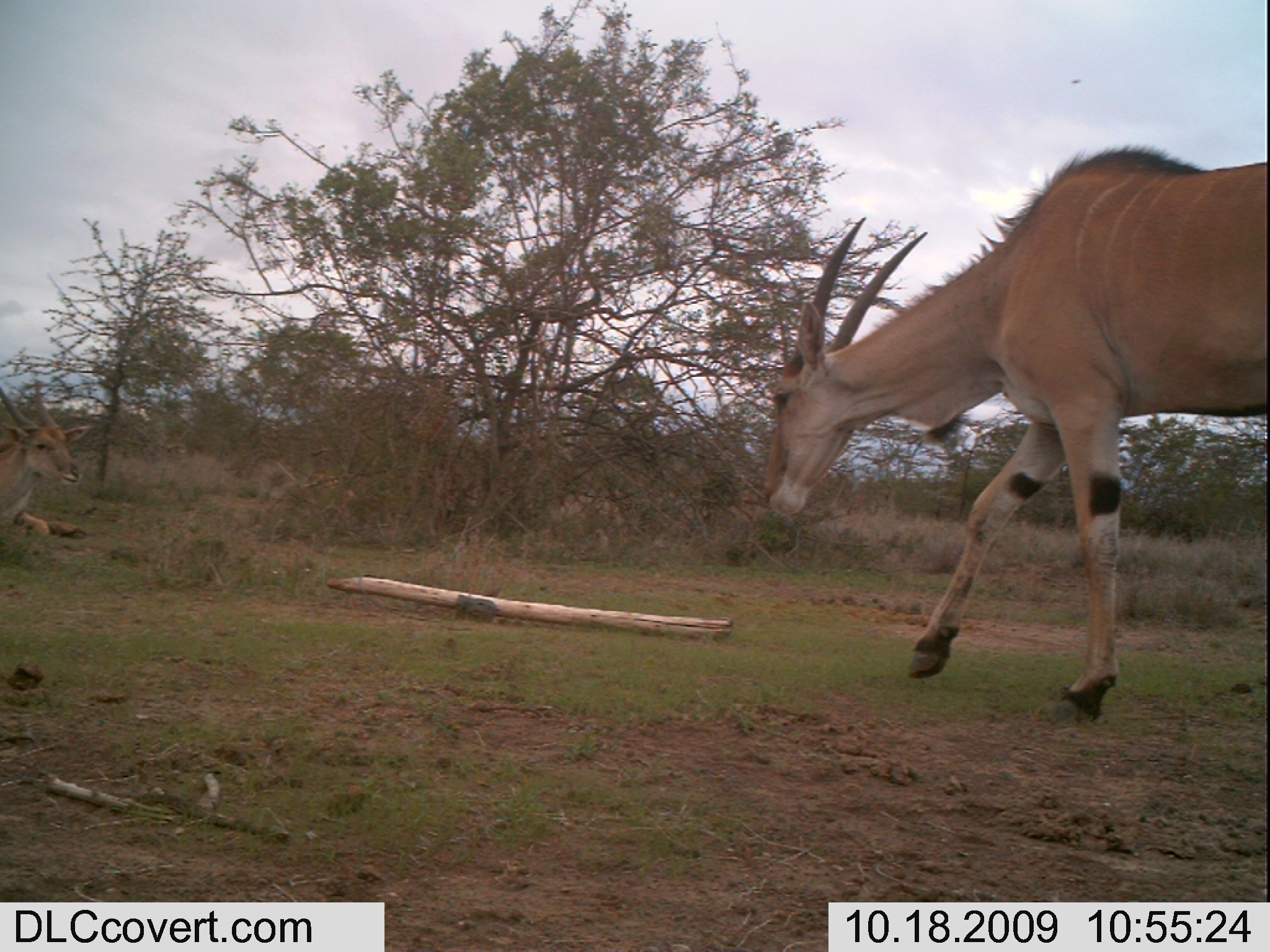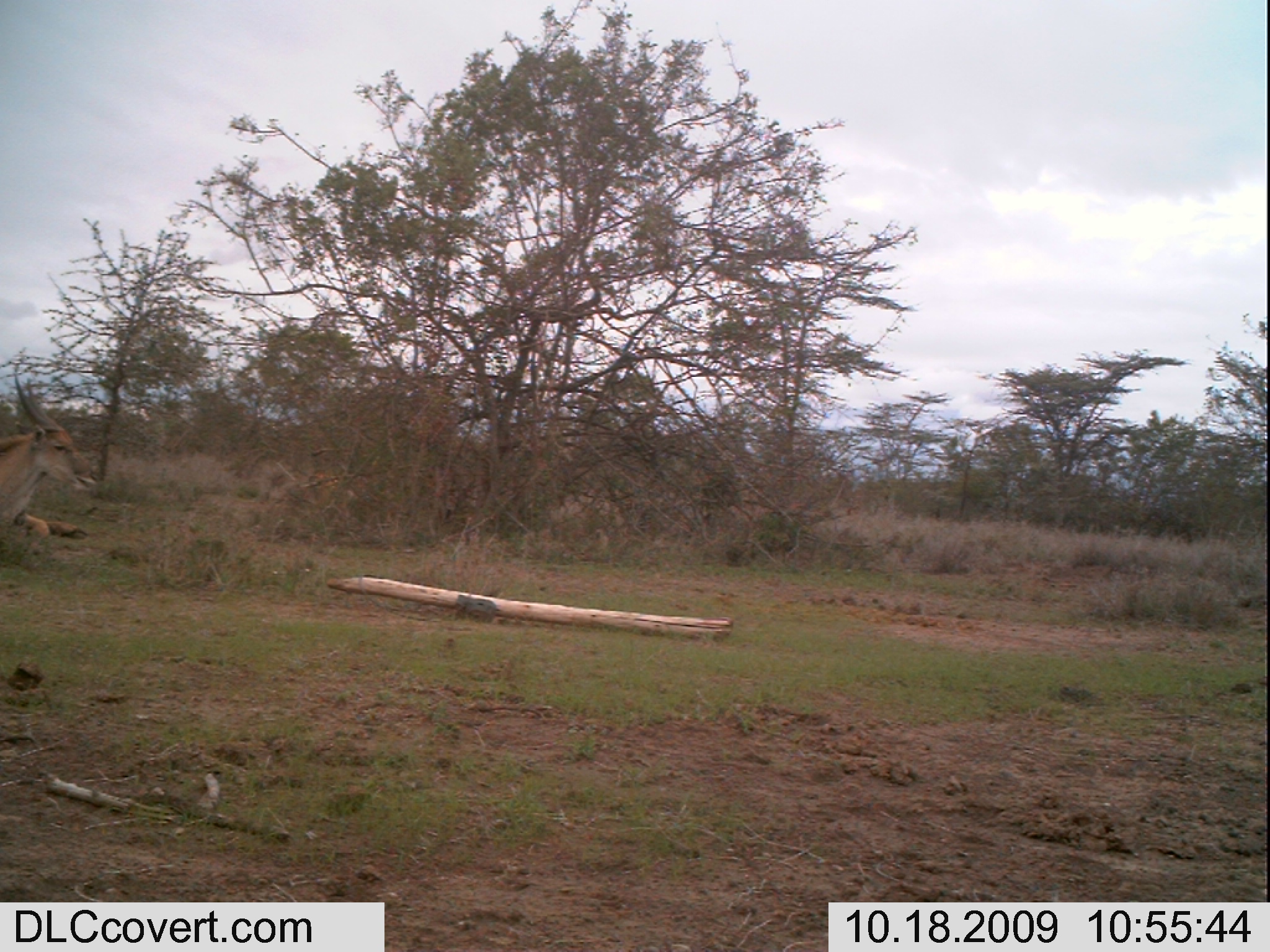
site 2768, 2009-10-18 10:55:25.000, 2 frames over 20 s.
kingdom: Animalia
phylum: Chordata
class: Mammalia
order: Artiodactyla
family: Bovidae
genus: Tragelaphus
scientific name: Tragelaphus oryx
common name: eland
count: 2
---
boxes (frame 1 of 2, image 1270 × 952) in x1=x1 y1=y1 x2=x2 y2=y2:
tragelaphus oryx: x1=749 y1=127 x2=1270 y2=727; x1=0 y1=370 x2=95 y2=546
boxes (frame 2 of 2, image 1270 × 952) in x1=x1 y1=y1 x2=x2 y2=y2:
tragelaphus oryx: x1=0 y1=358 x2=105 y2=544